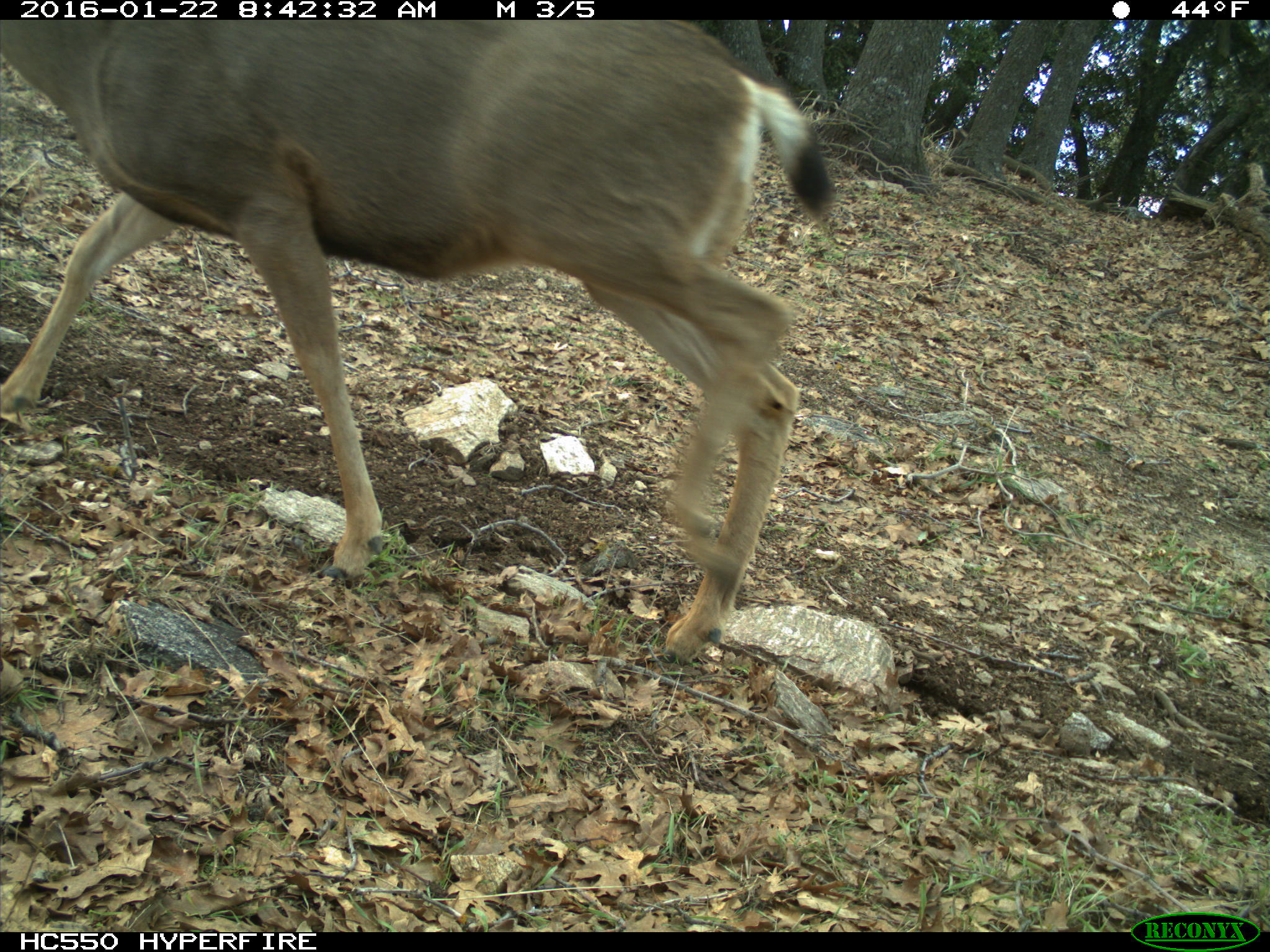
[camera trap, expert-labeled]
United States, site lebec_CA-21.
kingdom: Animalia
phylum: Chordata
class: Mammalia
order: Artiodactyla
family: Cervidae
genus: Odocoileus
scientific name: Odocoileus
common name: deer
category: unidentified deer